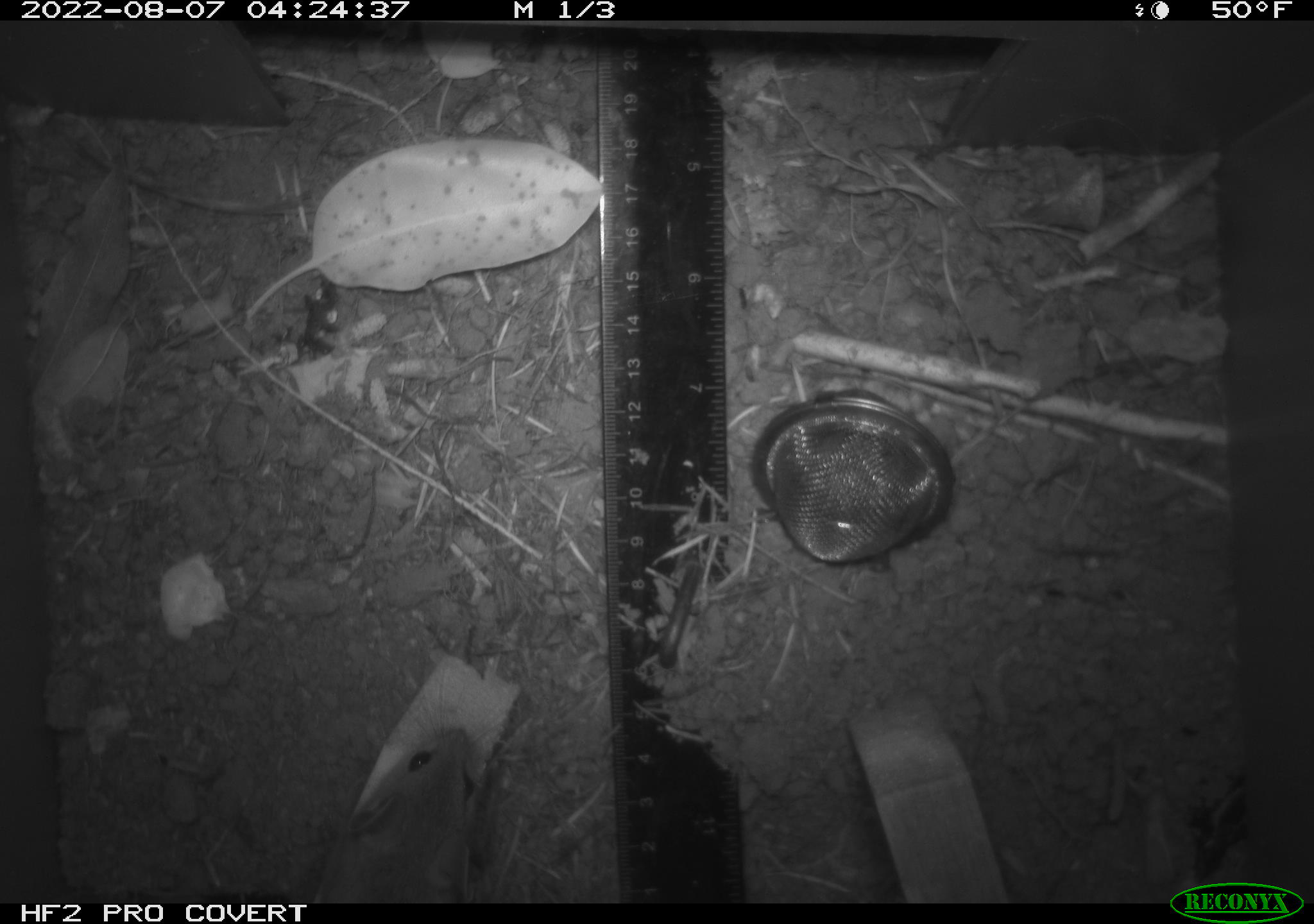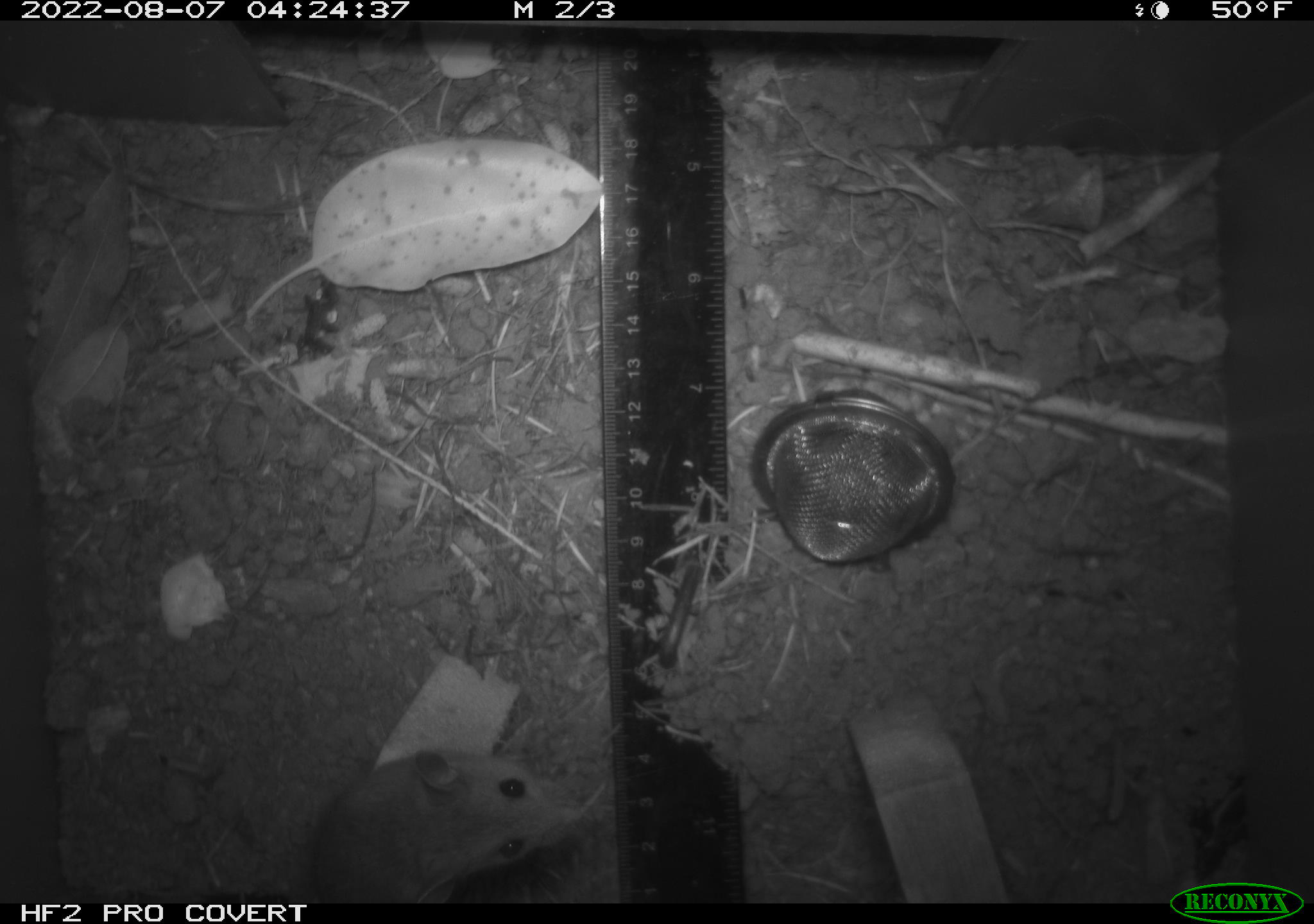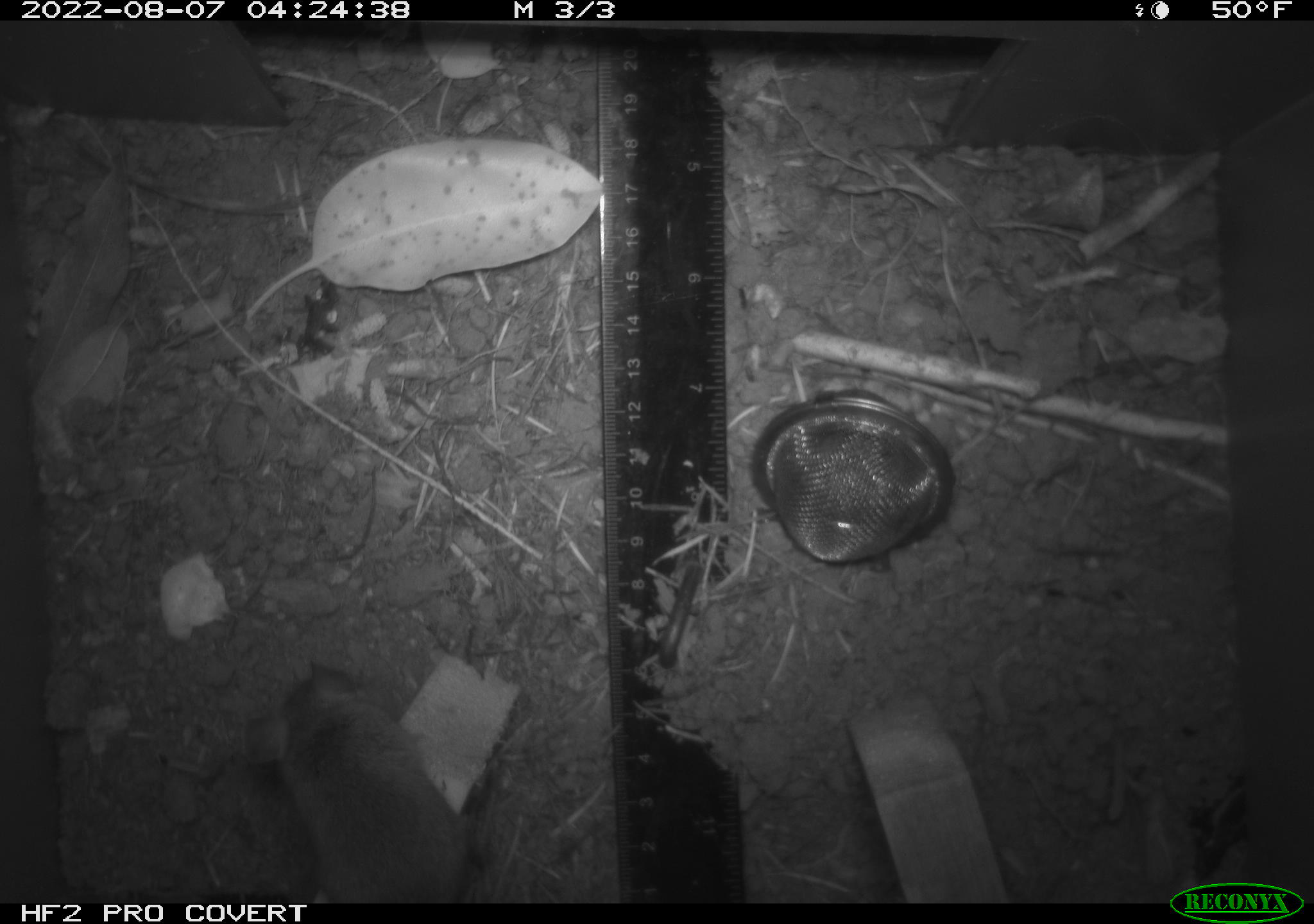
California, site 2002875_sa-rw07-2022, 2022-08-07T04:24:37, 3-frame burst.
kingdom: Animalia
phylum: Chordata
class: Mammalia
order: Rodentia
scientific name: Rodentia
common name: mouse species